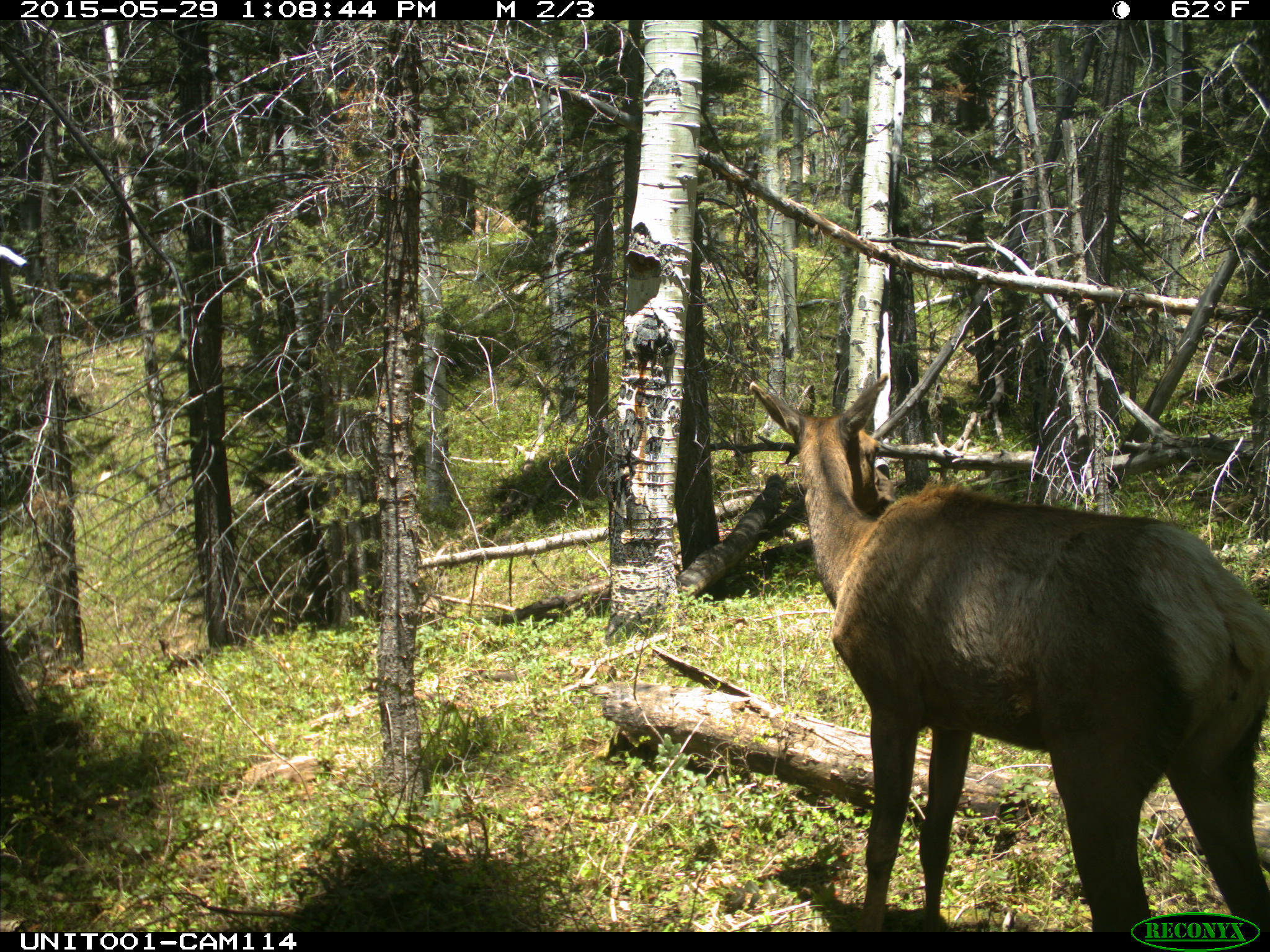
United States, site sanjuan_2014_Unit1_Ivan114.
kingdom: Animalia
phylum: Chordata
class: Mammalia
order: Artiodactyla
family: Cervidae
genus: Cervus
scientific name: Cervus elaphus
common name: red deer